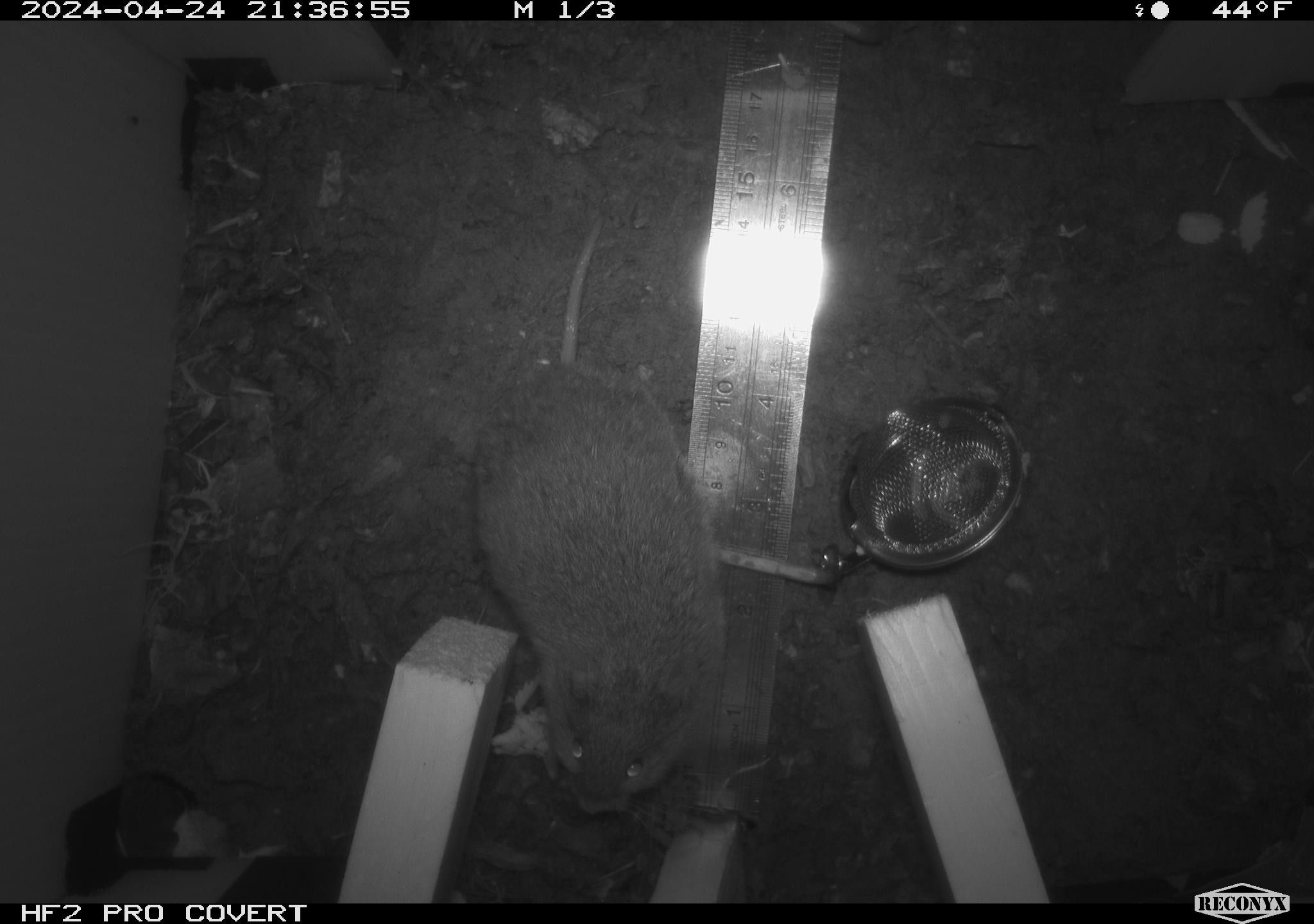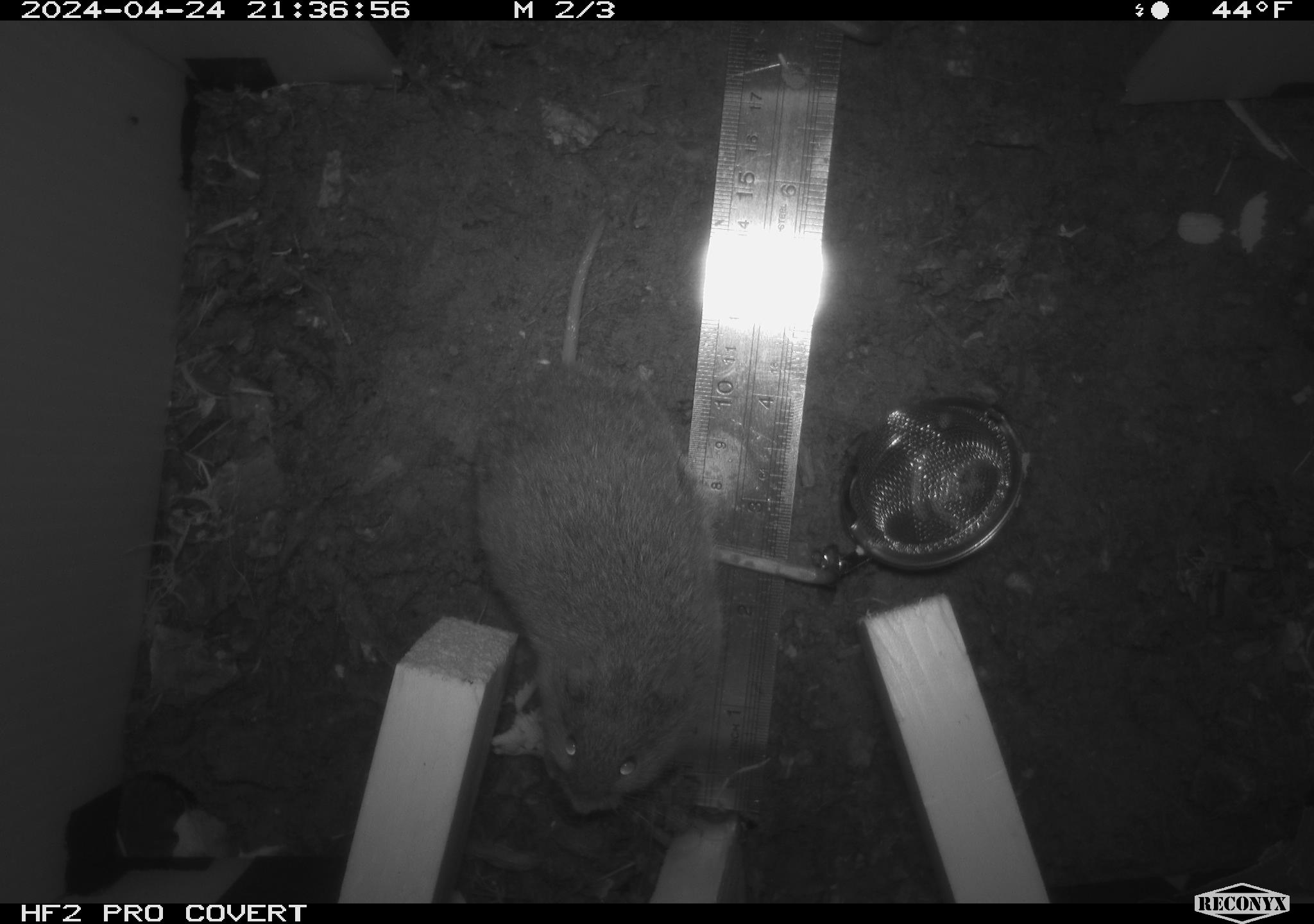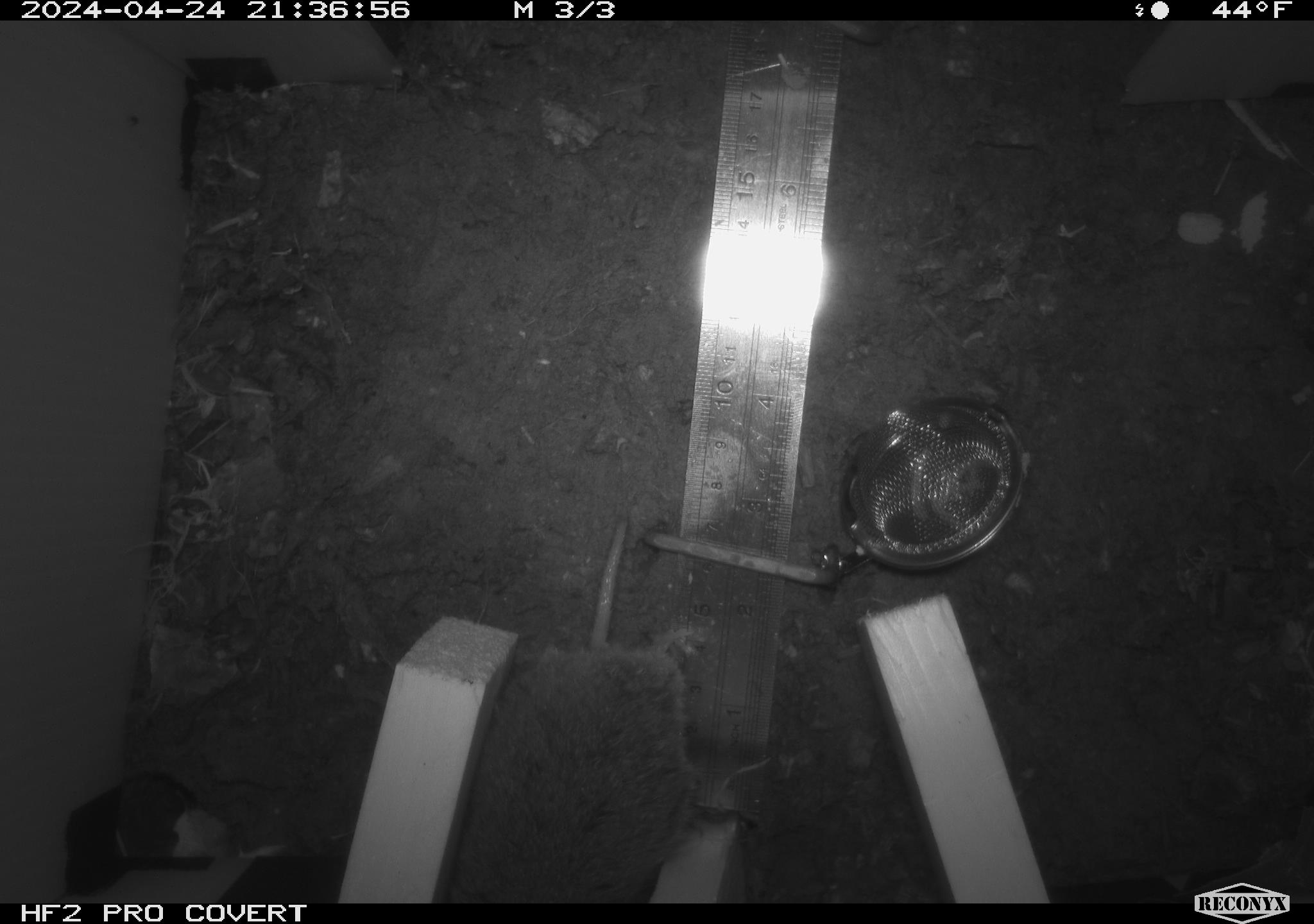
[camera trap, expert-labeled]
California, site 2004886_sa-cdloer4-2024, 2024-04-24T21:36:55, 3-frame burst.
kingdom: Animalia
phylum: Chordata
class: Mammalia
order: Rodentia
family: Cricetidae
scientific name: Arvicolinae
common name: voles, lemmings, and muskrats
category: arvicolinae subfamily